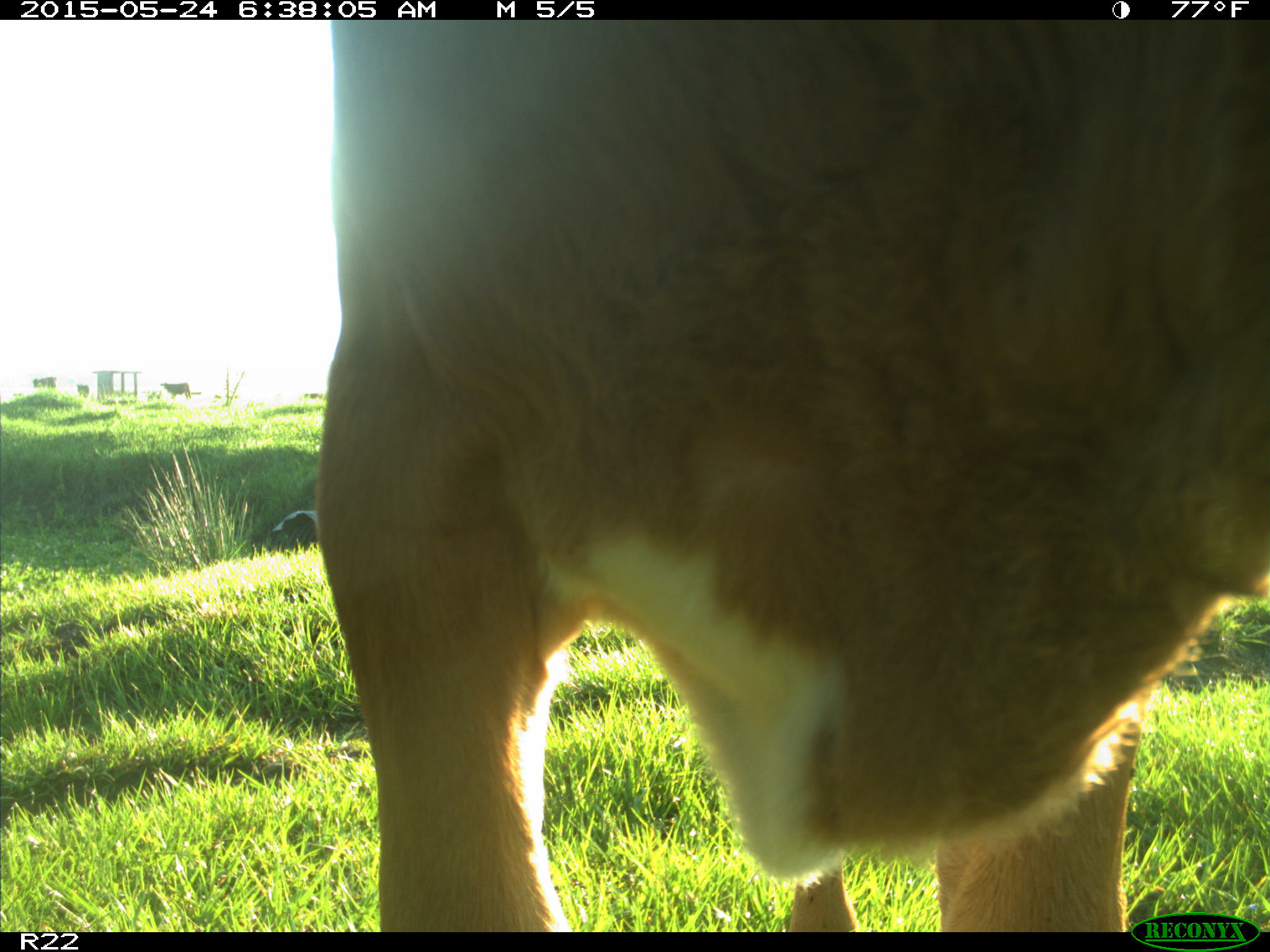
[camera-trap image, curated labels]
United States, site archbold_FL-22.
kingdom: Animalia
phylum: Chordata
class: Mammalia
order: Artiodactyla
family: Bovidae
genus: Bos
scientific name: Bos taurus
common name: domestic cow